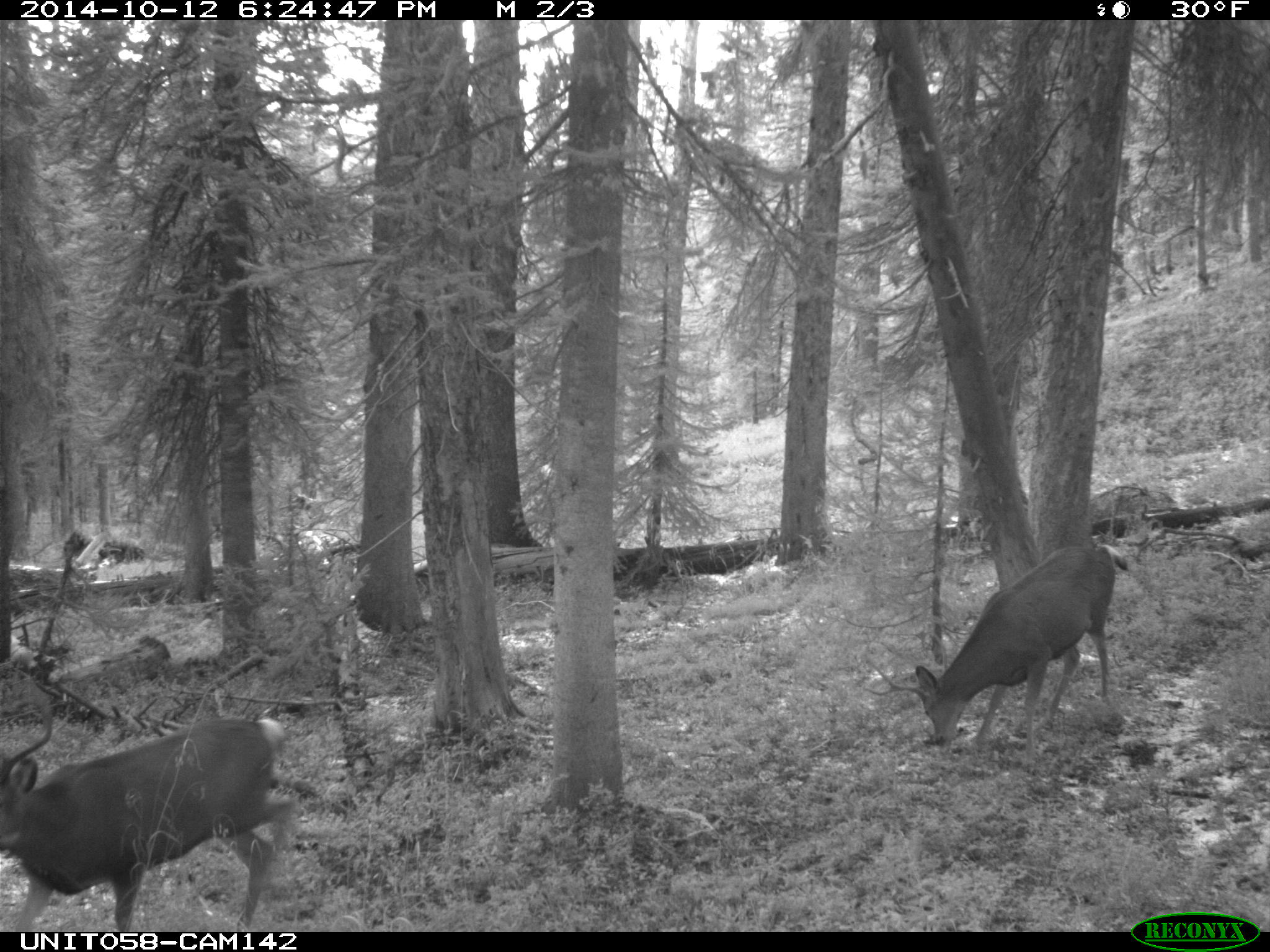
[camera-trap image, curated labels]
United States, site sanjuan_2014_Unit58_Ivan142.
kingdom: Animalia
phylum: Chordata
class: Mammalia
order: Artiodactyla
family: Cervidae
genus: Odocoileus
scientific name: Odocoileus hemionus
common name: mule deer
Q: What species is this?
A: Odocoileus hemionus (mule deer).